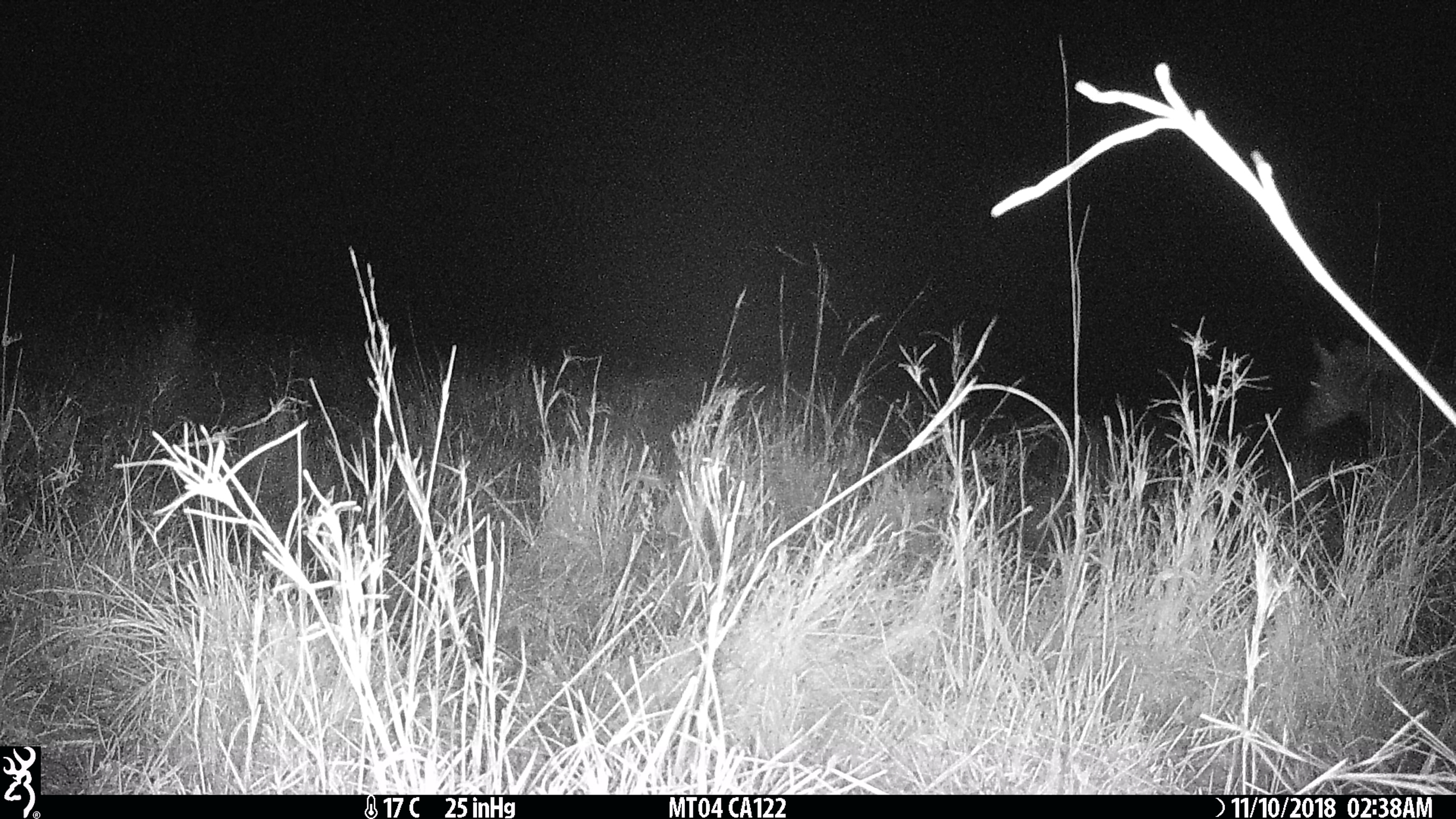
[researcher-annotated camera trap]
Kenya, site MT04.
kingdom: Animalia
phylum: Chordata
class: Mammalia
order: Perissodactyla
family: Equidae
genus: Equus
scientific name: Equus quagga burchellii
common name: burchell's zebra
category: zebra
Zebra (burchell's zebra) (Equus quagga burchellii).